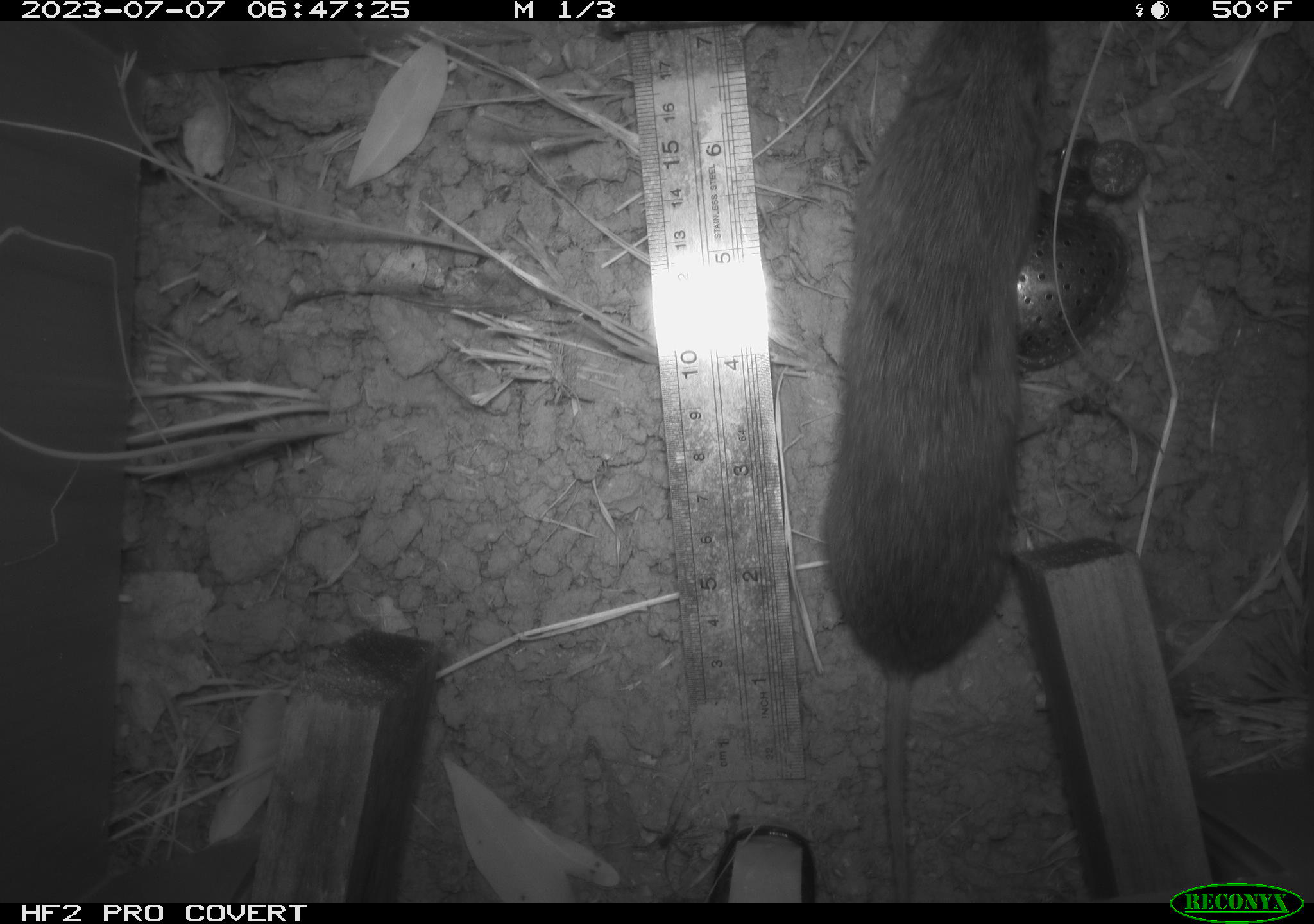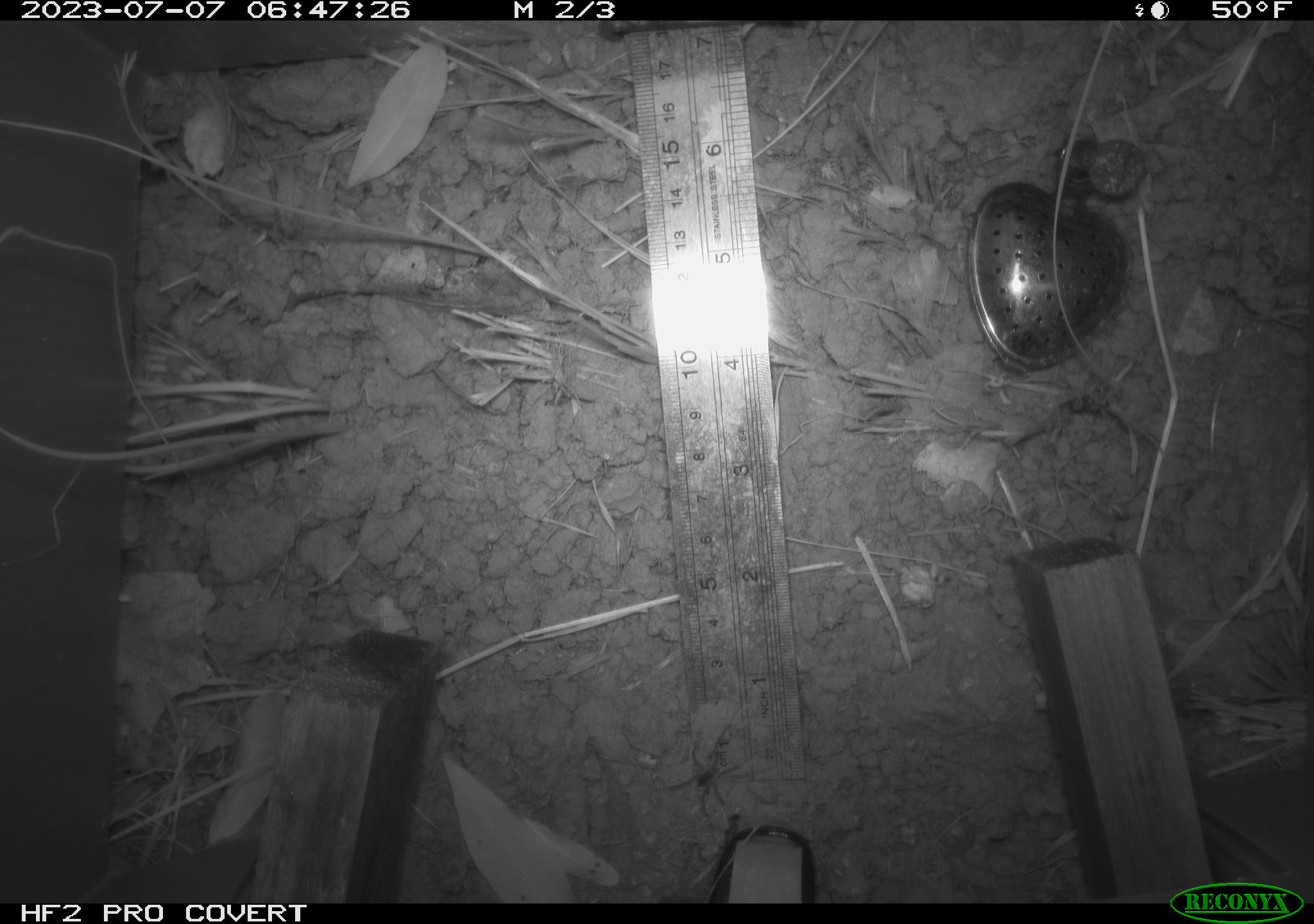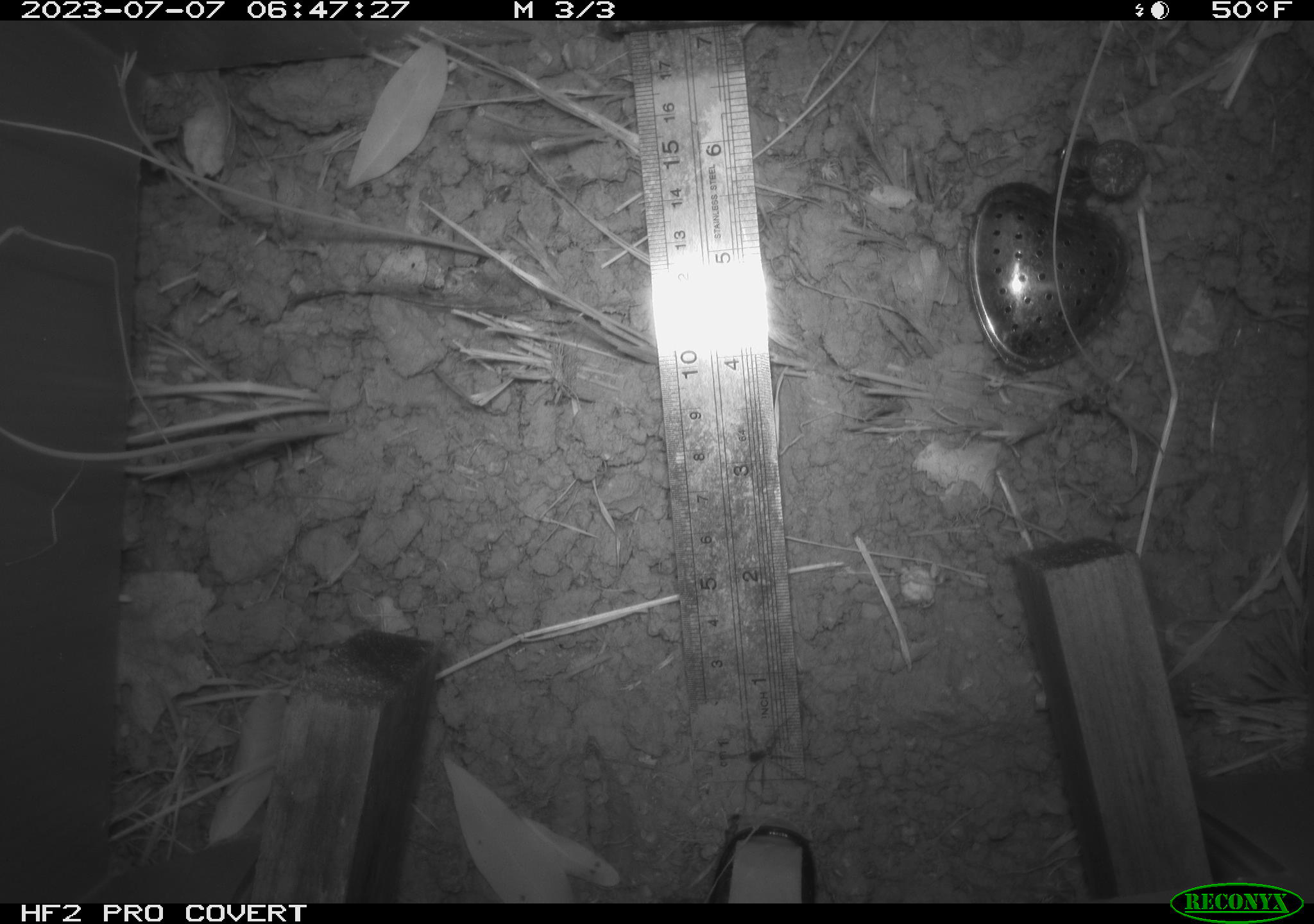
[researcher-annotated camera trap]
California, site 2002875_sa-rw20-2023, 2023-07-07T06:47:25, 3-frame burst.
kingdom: Animalia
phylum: Chordata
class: Mammalia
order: Rodentia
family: Cricetidae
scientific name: Arvicolinae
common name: voles, lemmings, and muskrats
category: arvicolinae subfamily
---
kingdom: Animalia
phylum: Arthropoda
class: Arachnida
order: Araneae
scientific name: Araneae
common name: spider